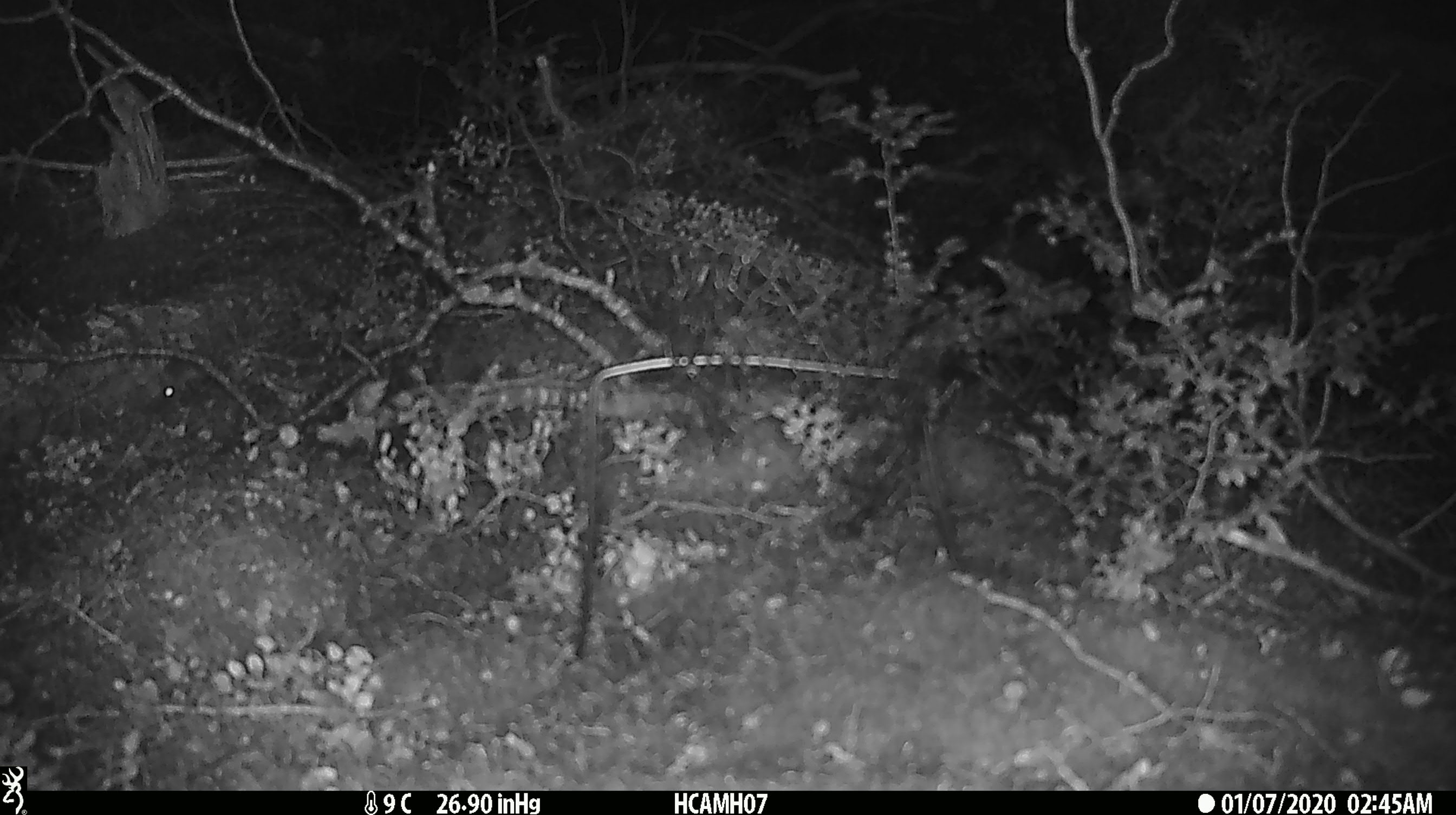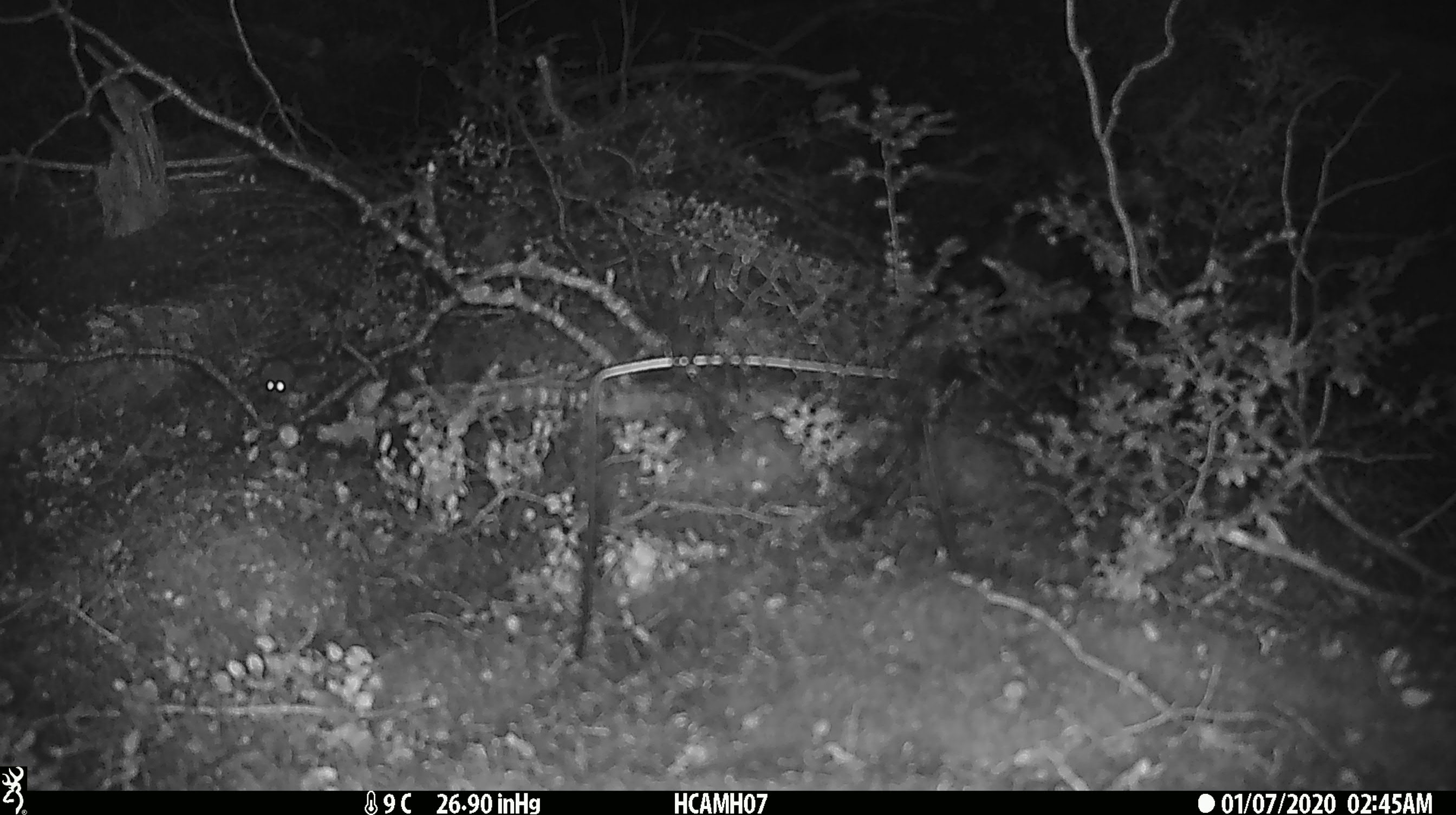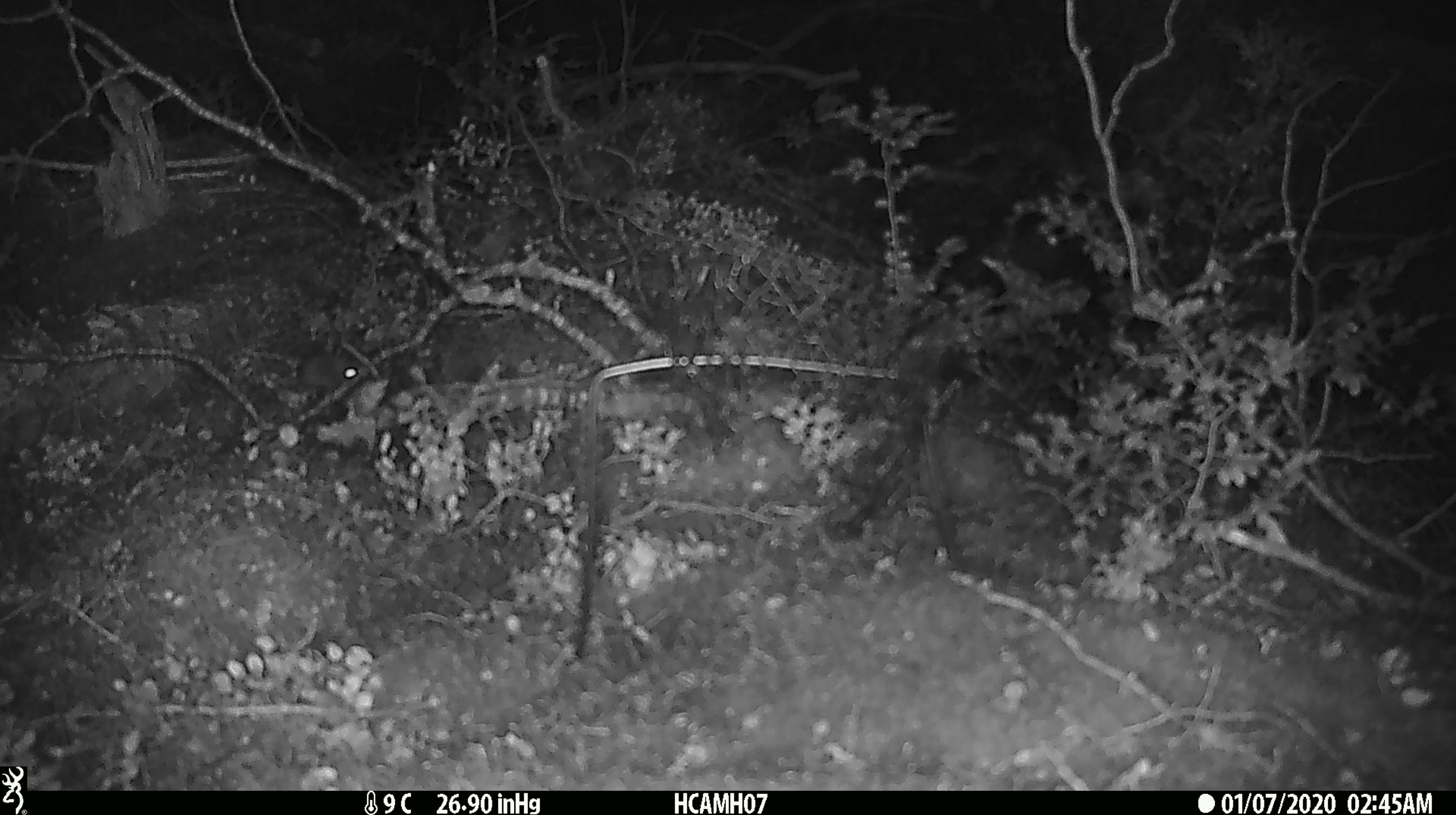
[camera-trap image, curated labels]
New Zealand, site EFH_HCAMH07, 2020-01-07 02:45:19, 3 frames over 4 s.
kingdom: Animalia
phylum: Chordata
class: Mammalia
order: Rodentia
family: Muridae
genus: Mus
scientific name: Mus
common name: mouse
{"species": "mouse (Mus)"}